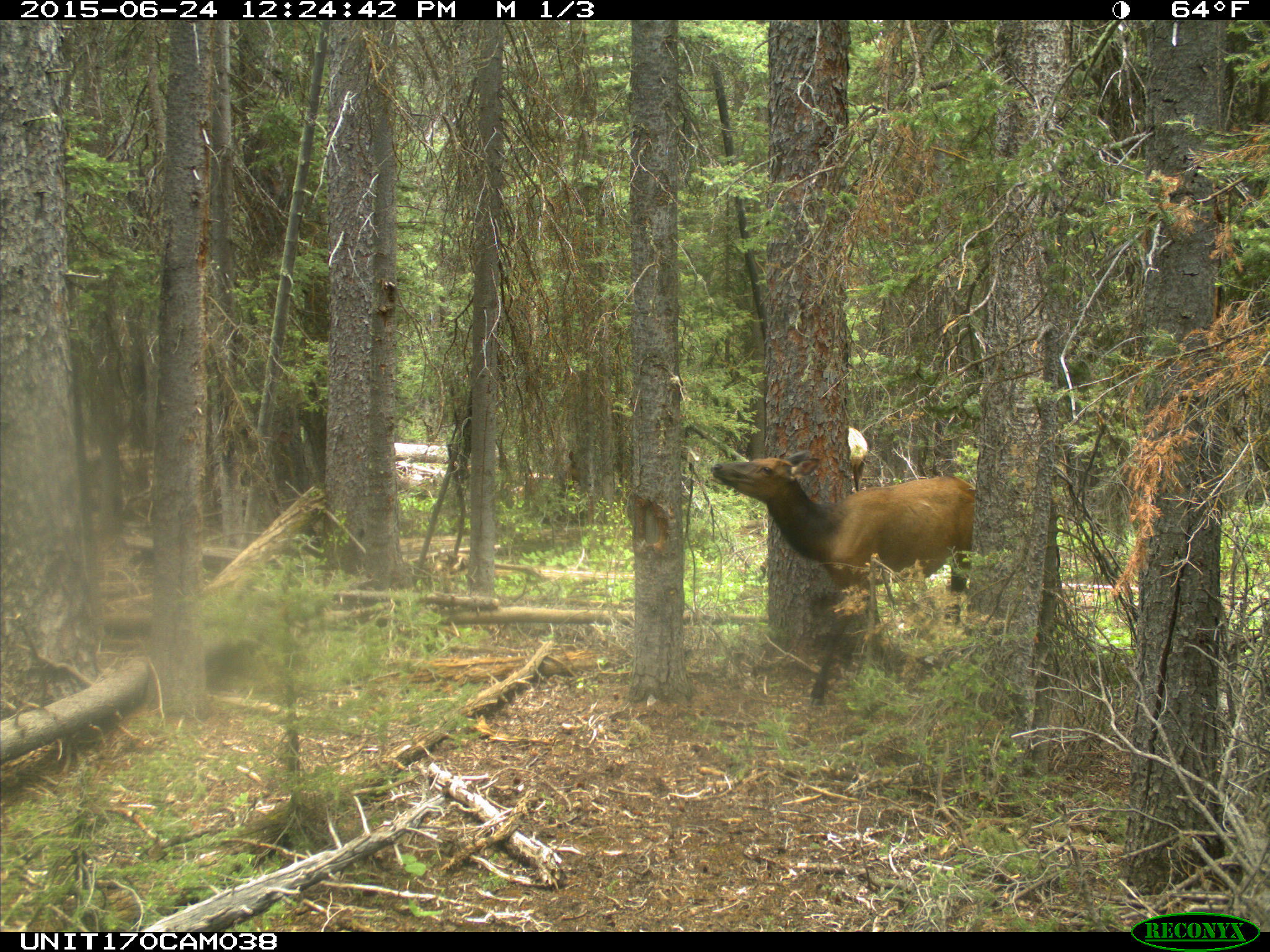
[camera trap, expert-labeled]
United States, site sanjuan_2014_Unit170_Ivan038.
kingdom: Animalia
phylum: Chordata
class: Mammalia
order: Artiodactyla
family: Cervidae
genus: Cervus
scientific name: Cervus elaphus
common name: red deer